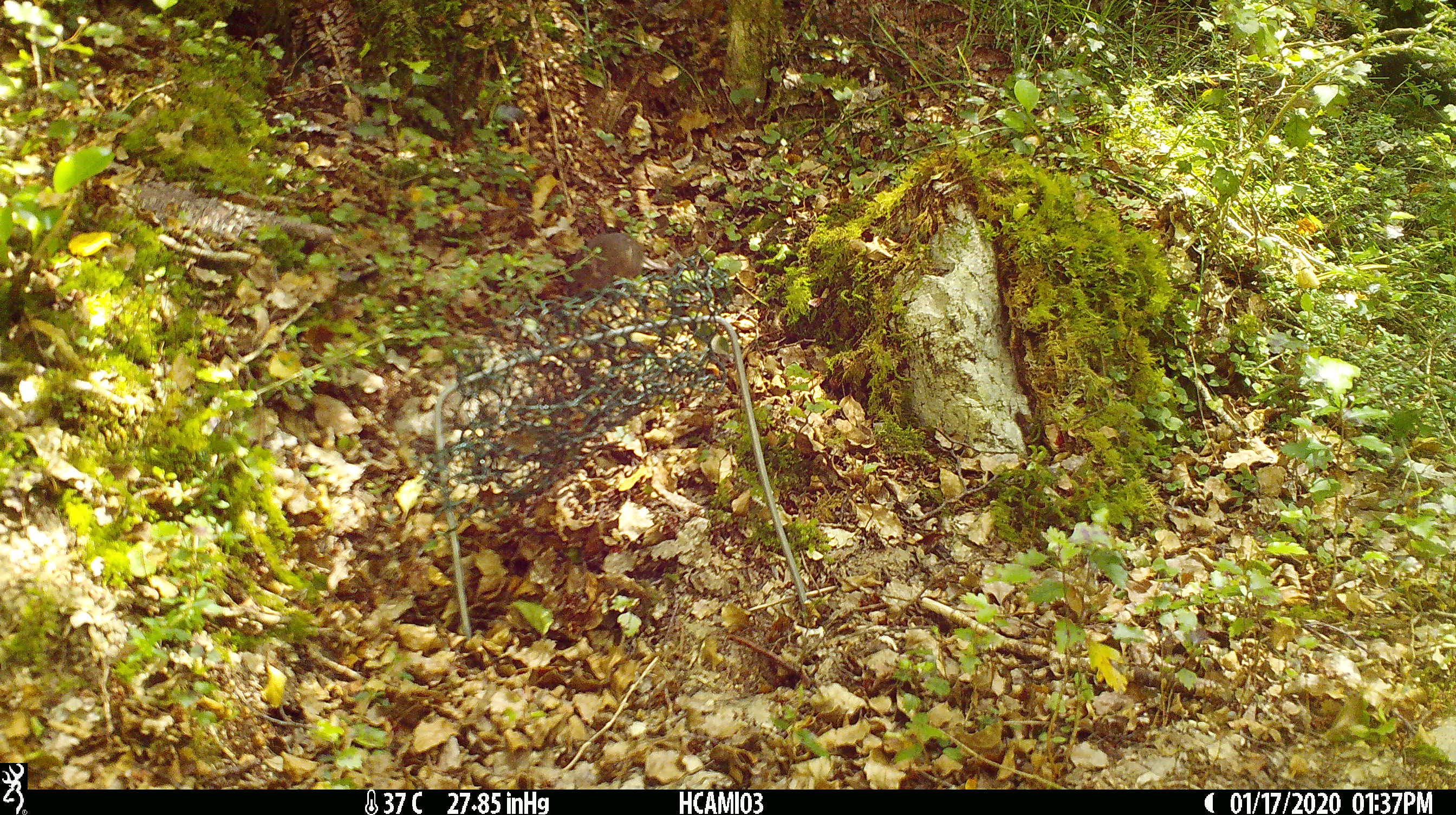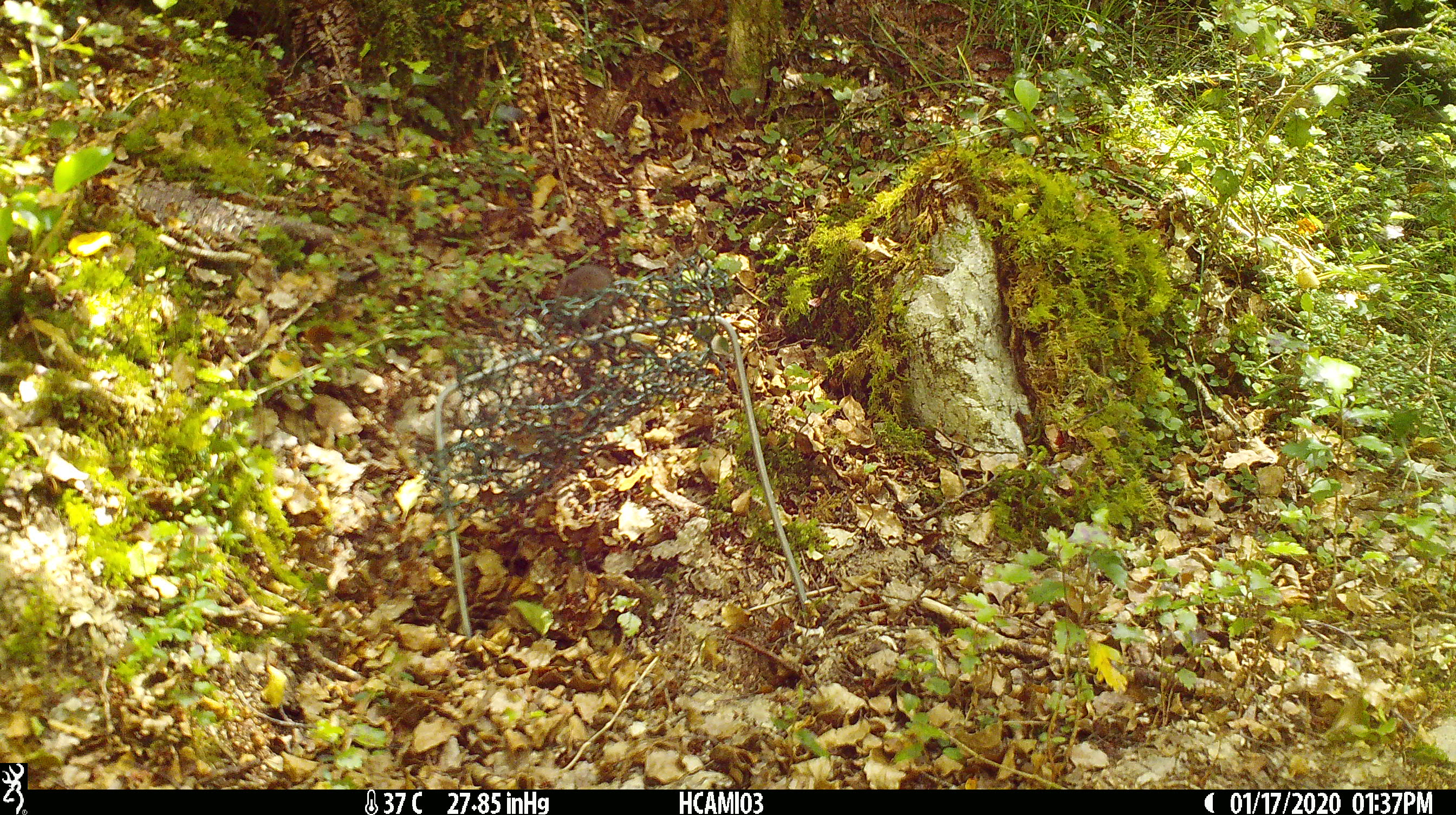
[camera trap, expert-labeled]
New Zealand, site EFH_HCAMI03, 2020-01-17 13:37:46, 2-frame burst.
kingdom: Animalia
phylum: Chordata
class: Mammalia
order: Rodentia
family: Muridae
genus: Mus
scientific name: Mus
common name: mouse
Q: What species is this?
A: Mouse (Mus).